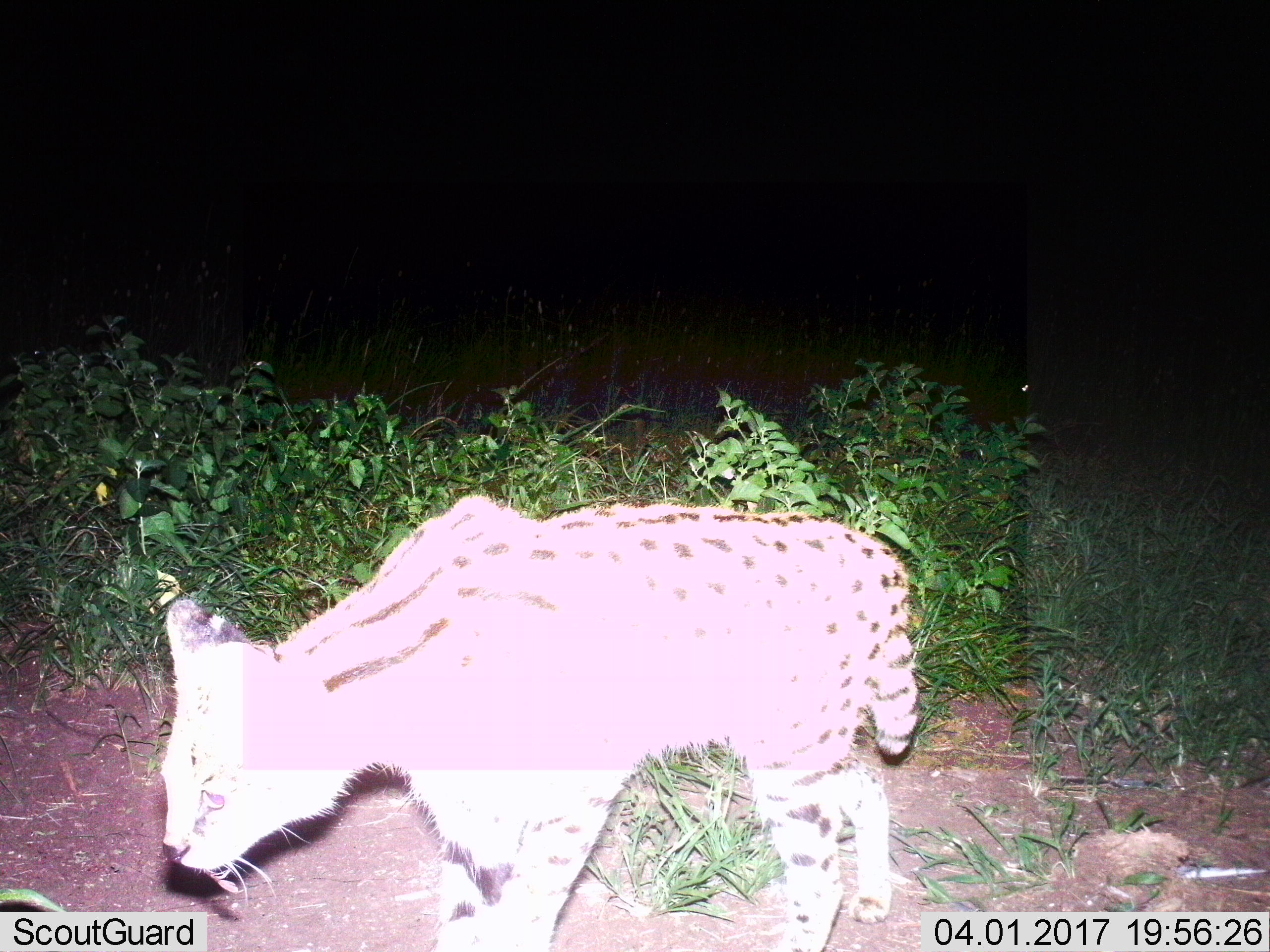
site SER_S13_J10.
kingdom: Animalia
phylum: Chordata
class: Mammalia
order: Carnivora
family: Felidae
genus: Leptailurus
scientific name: Leptailurus serval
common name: serval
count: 1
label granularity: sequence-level